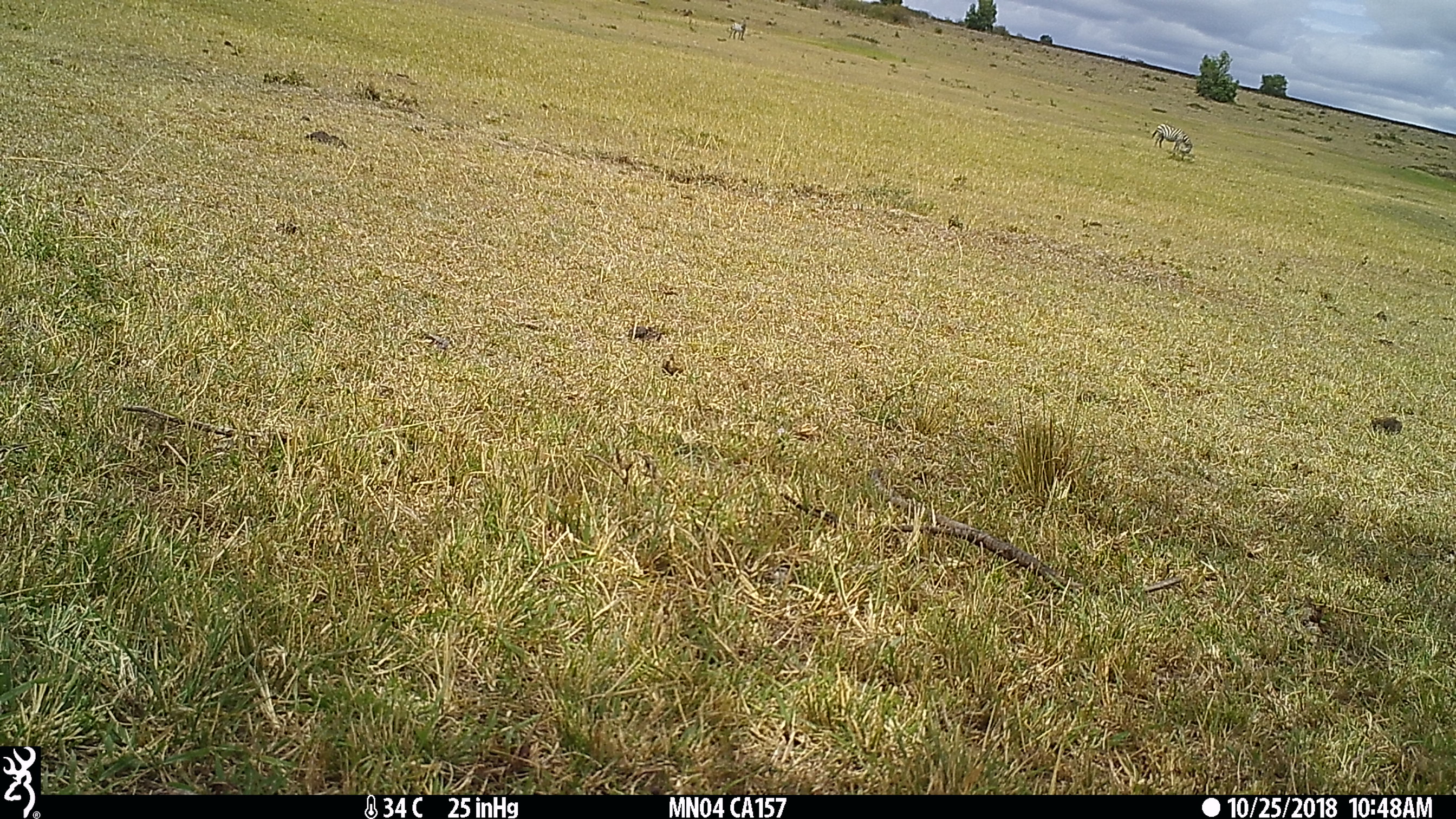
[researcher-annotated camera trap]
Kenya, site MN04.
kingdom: Animalia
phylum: Chordata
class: Mammalia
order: Perissodactyla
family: Equidae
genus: Equus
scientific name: Equus quagga burchellii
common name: burchell's zebra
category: zebra